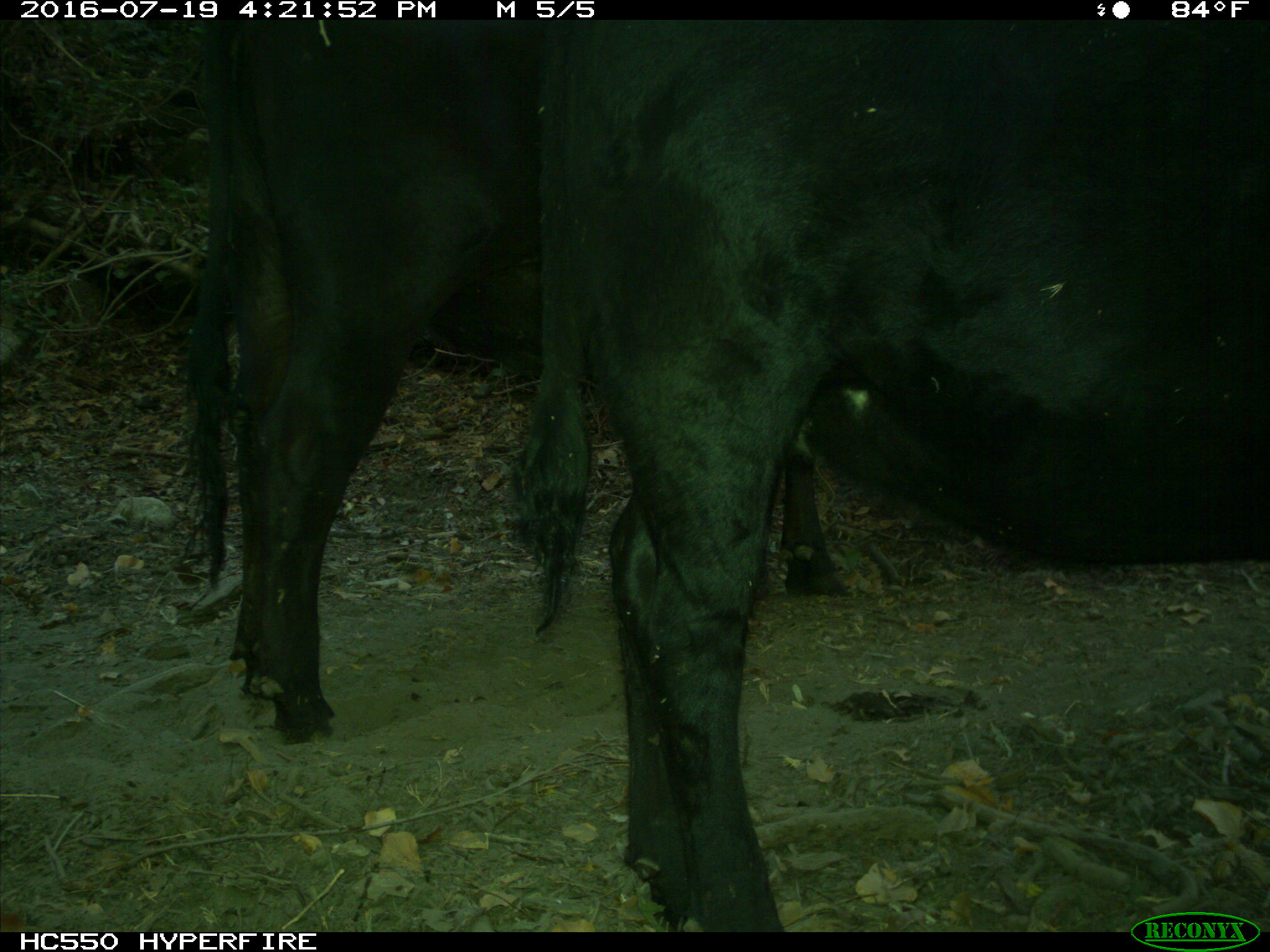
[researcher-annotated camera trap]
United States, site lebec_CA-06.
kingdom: Animalia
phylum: Chordata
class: Mammalia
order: Artiodactyla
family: Bovidae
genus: Bos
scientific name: Bos taurus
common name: domestic cow